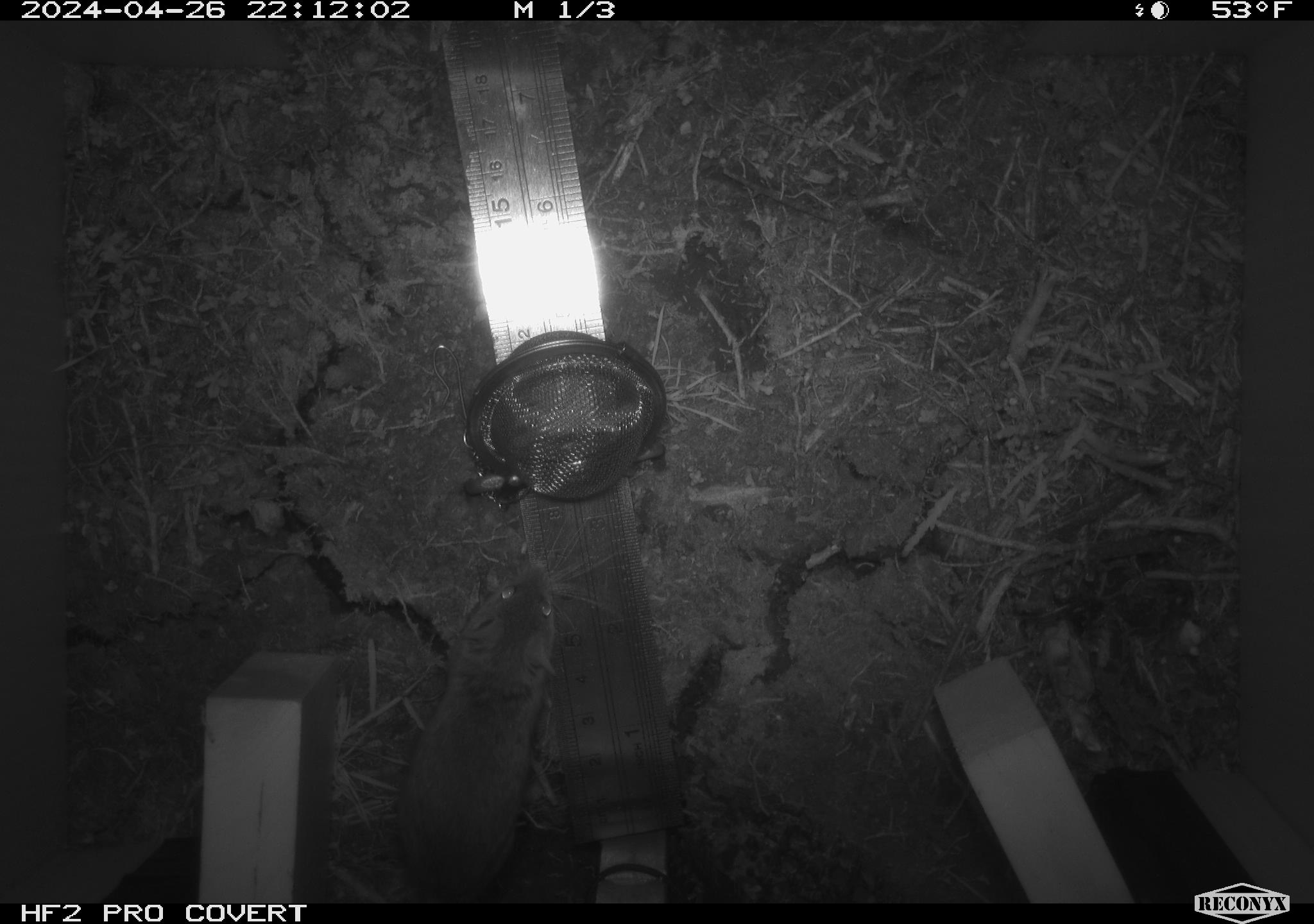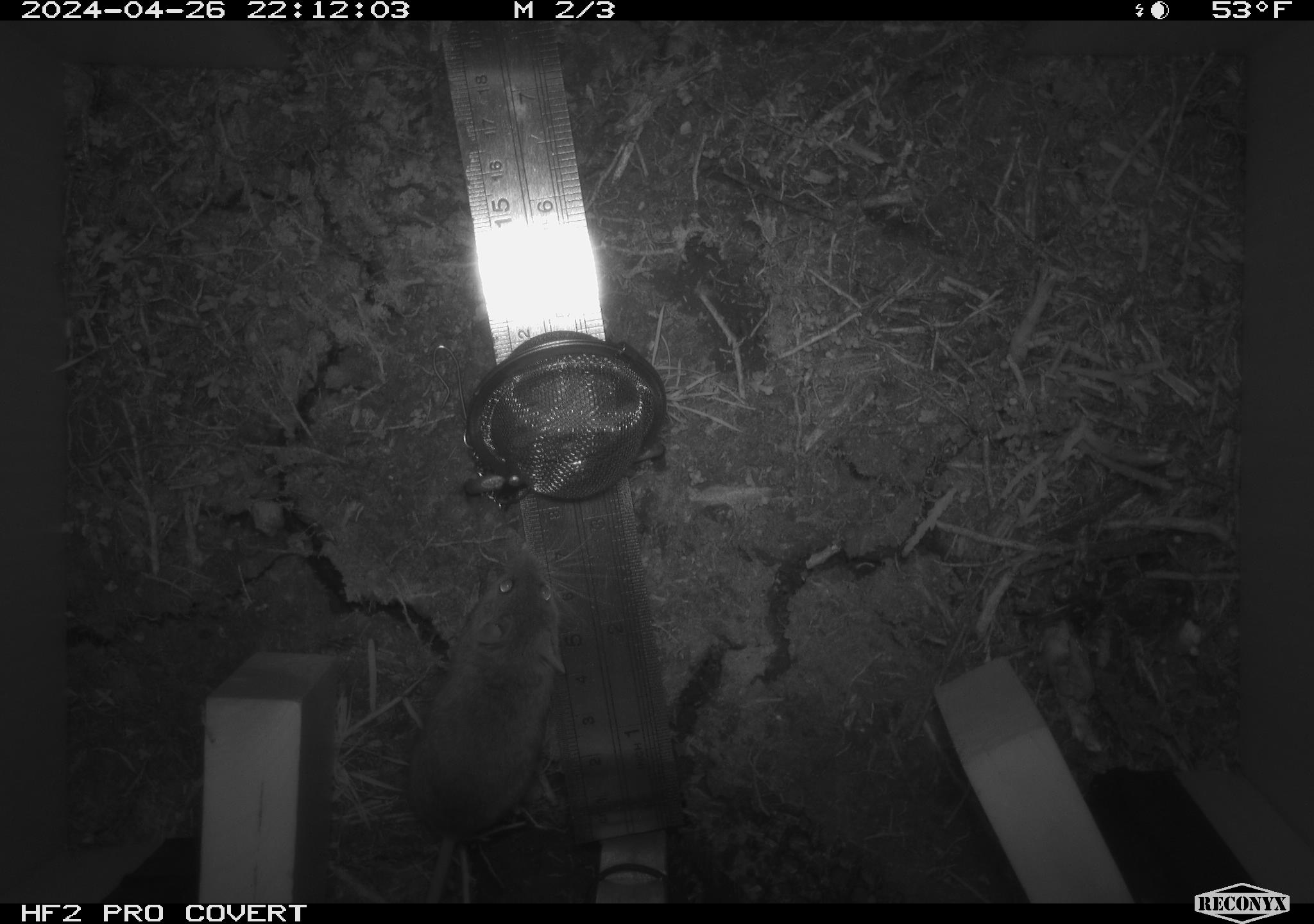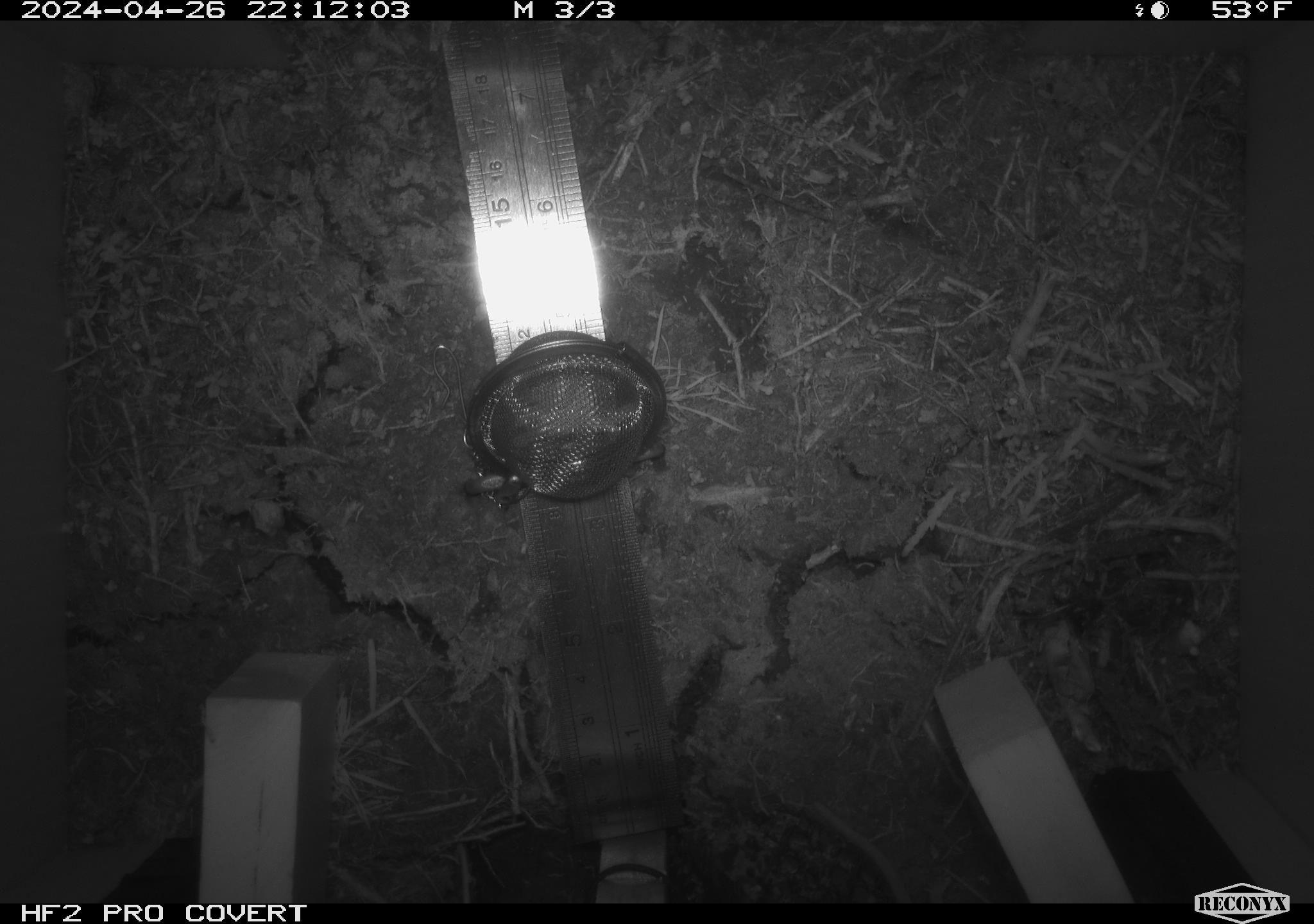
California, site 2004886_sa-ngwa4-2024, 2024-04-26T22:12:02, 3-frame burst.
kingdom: Animalia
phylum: Chordata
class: Mammalia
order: Rodentia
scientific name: Rodentia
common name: mouse species